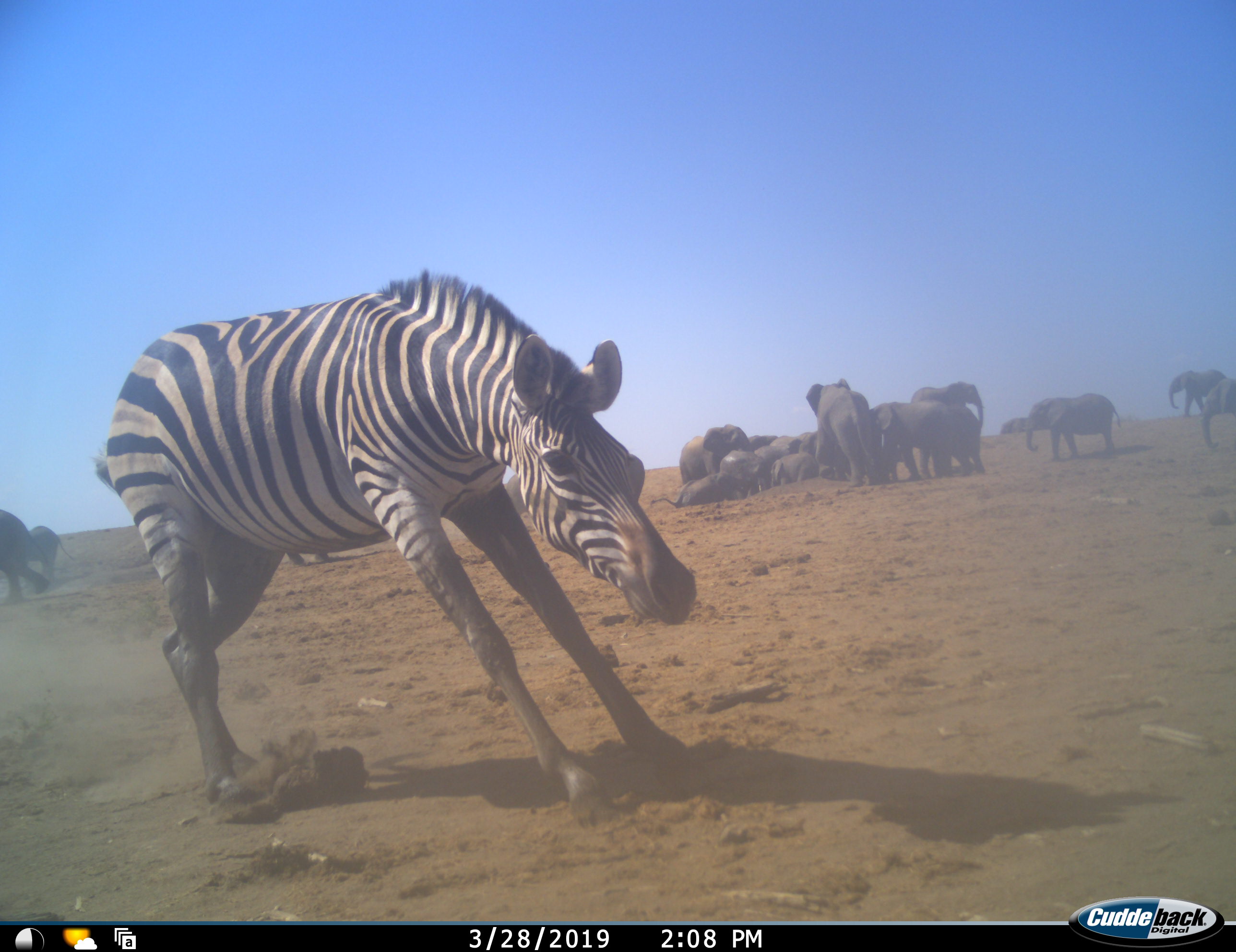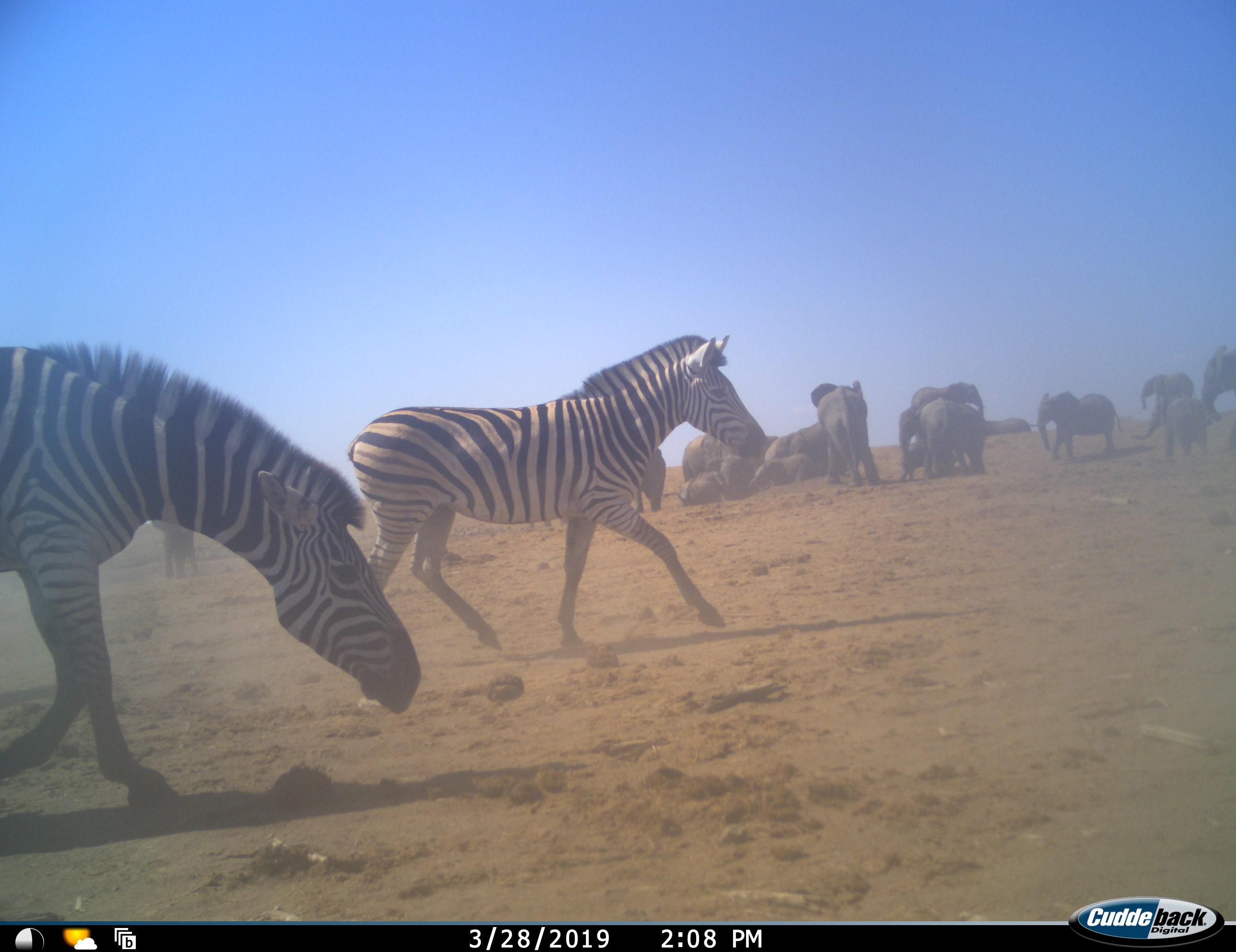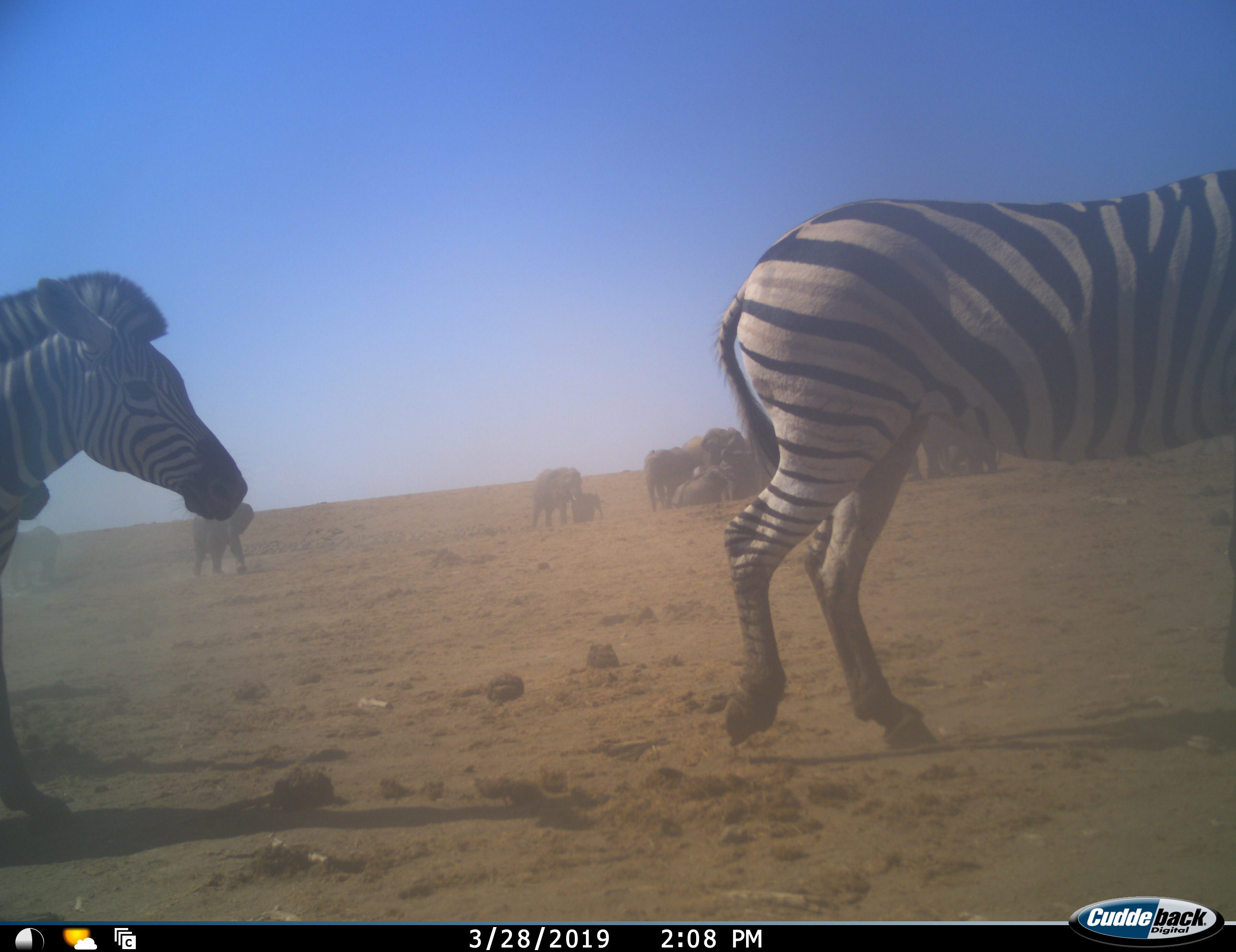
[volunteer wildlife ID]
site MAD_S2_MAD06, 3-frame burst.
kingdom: Animalia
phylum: Chordata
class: Mammalia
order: Proboscidea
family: Elephantidae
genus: Loxodonta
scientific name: Loxodonta africana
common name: african bush elephant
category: elephant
Elephant (african bush elephant) (Loxodonta africana), count 11-50. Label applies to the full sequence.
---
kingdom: Animalia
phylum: Chordata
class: Mammalia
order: Perissodactyla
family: Equidae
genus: Equus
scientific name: Equus quagga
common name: plains zebra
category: zebraplains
Zebraplains (plains zebra) (Equus quagga), count 3. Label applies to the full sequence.